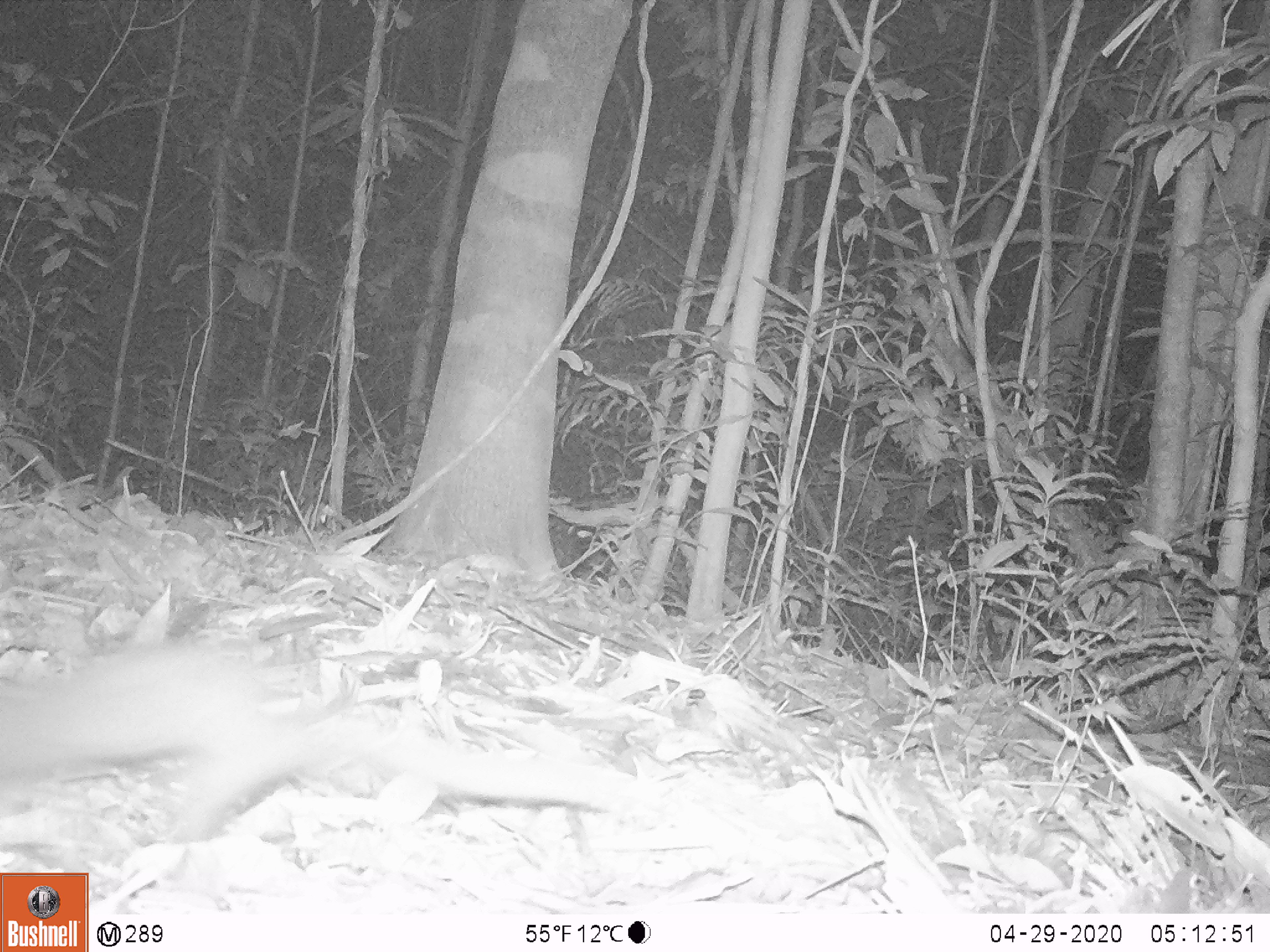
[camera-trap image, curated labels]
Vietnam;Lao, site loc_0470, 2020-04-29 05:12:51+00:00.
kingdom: Animalia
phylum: Chordata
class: Mammalia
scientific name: Mammalia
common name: mammal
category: unidentified small mammal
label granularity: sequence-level